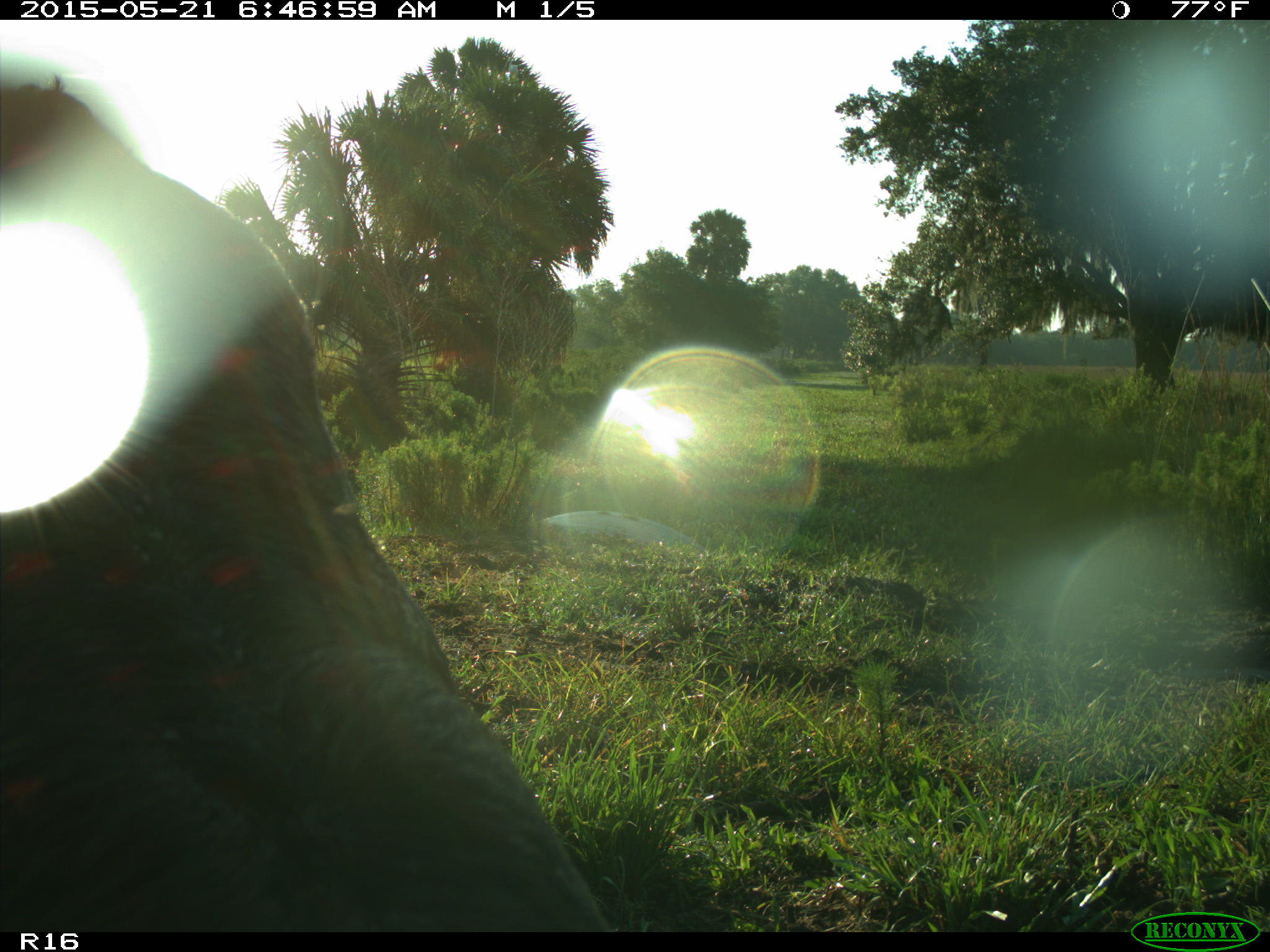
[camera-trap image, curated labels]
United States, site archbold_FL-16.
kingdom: Animalia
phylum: Chordata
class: Mammalia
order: Artiodactyla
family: Bovidae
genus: Bos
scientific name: Bos taurus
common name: domestic cow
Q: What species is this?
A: Bos taurus (domestic cow).